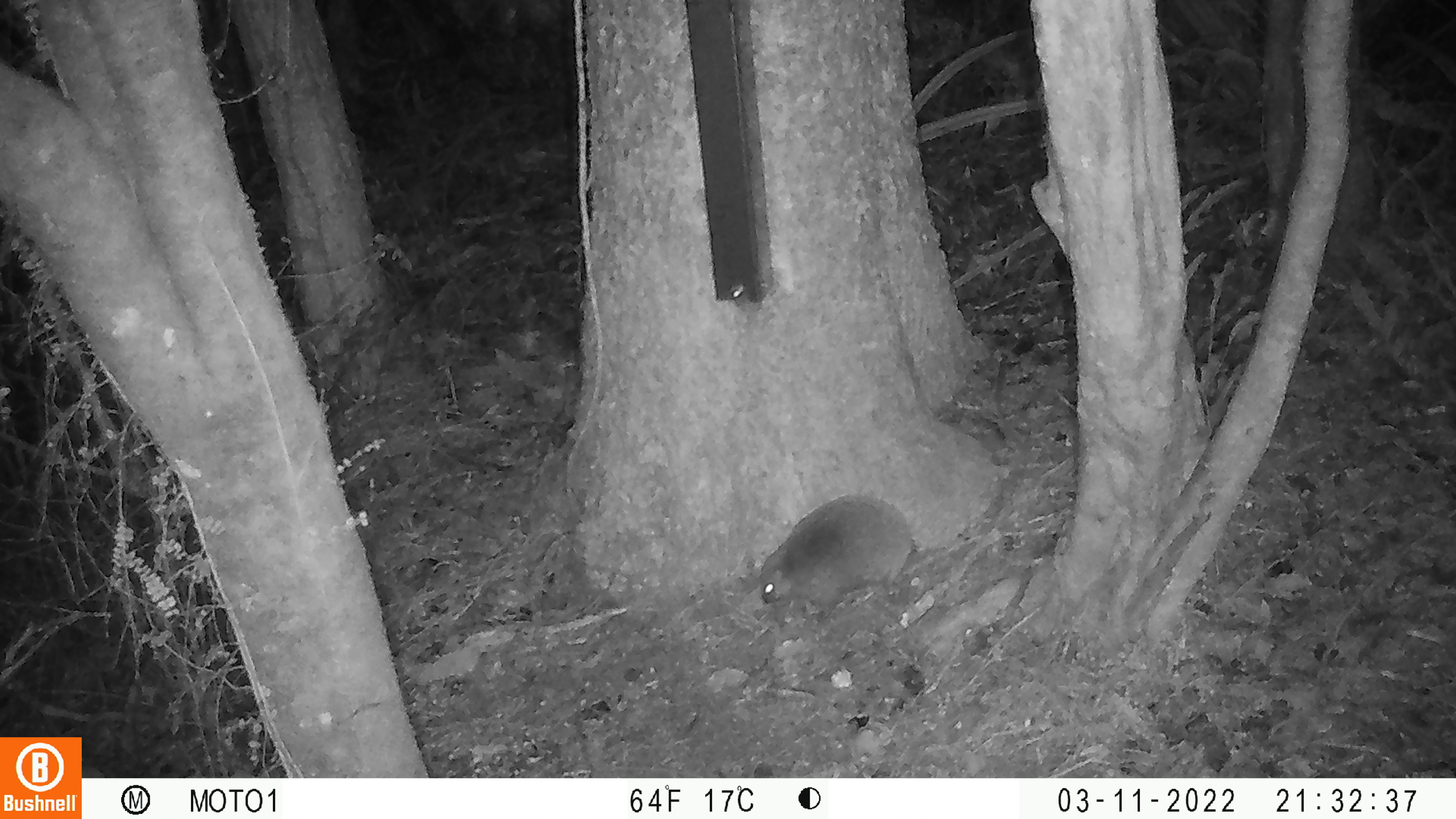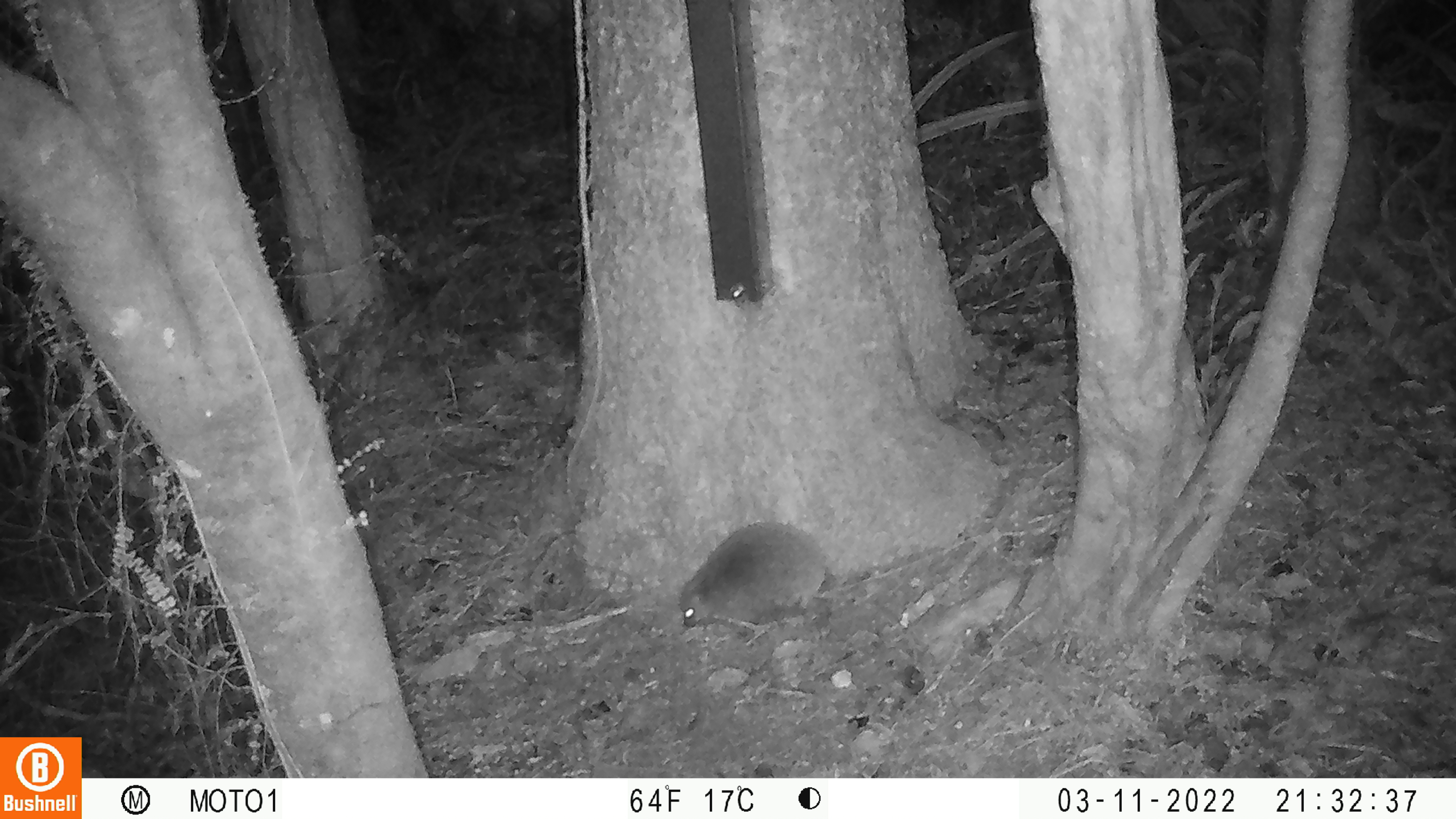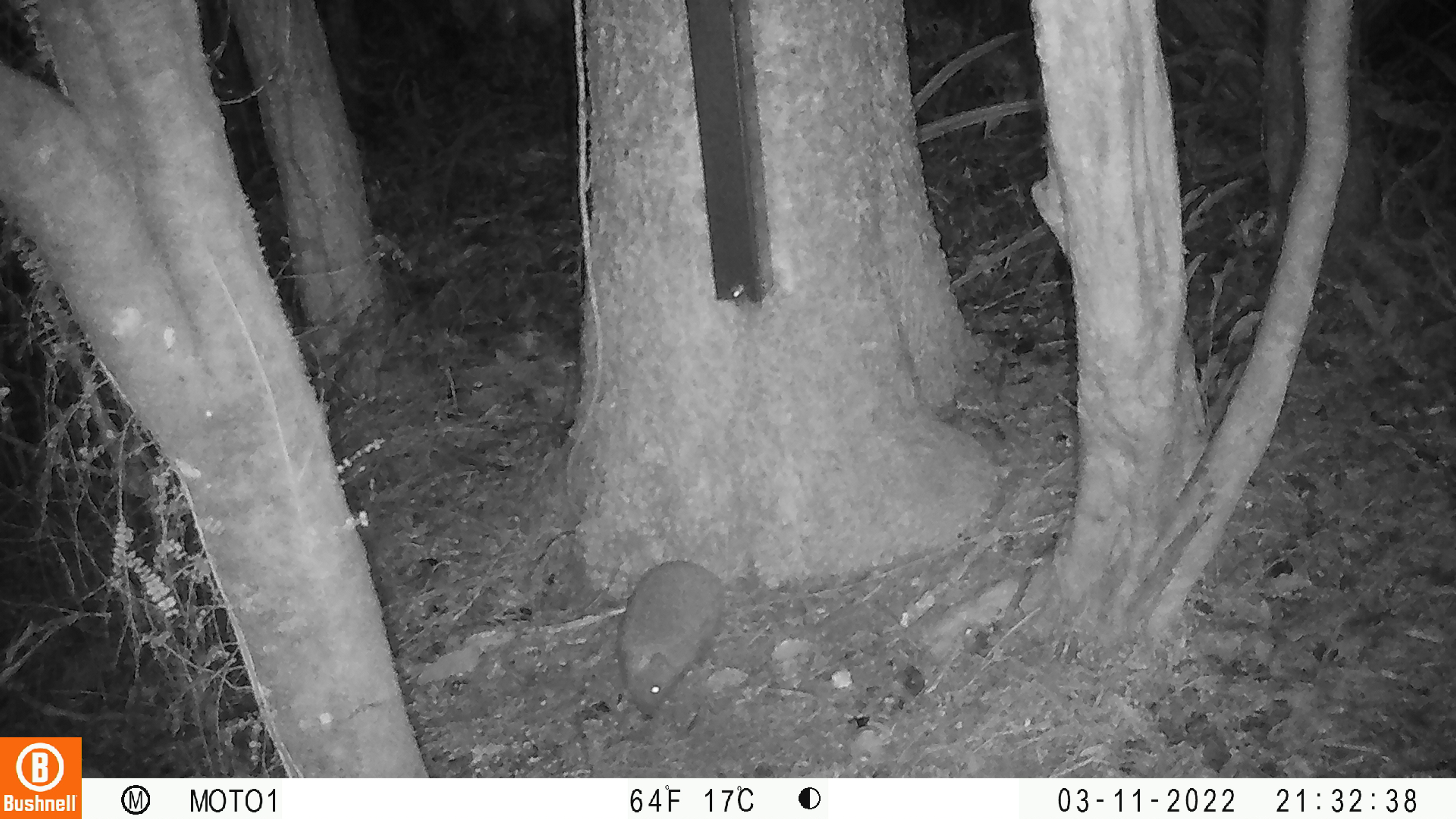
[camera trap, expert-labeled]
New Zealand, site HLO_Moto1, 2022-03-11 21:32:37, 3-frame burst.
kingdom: Animalia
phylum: Chordata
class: Mammalia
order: Eulipotyphla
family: Erinaceidae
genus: Erinaceus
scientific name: Erinaceus europaeus europaeus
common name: european hedgehog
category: hedgehog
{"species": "hedgehog (european hedgehog) (Erinaceus europaeus europaeus)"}